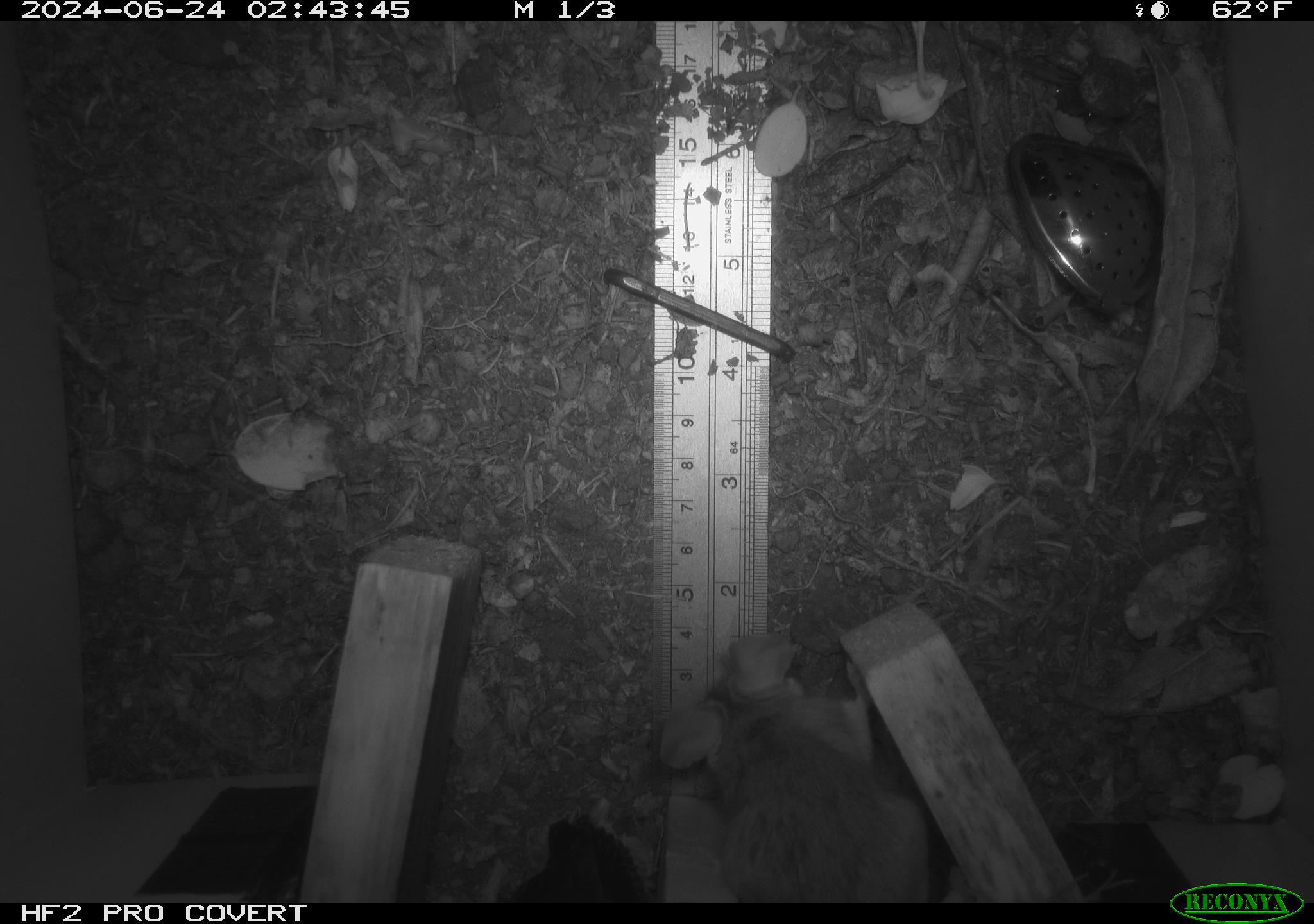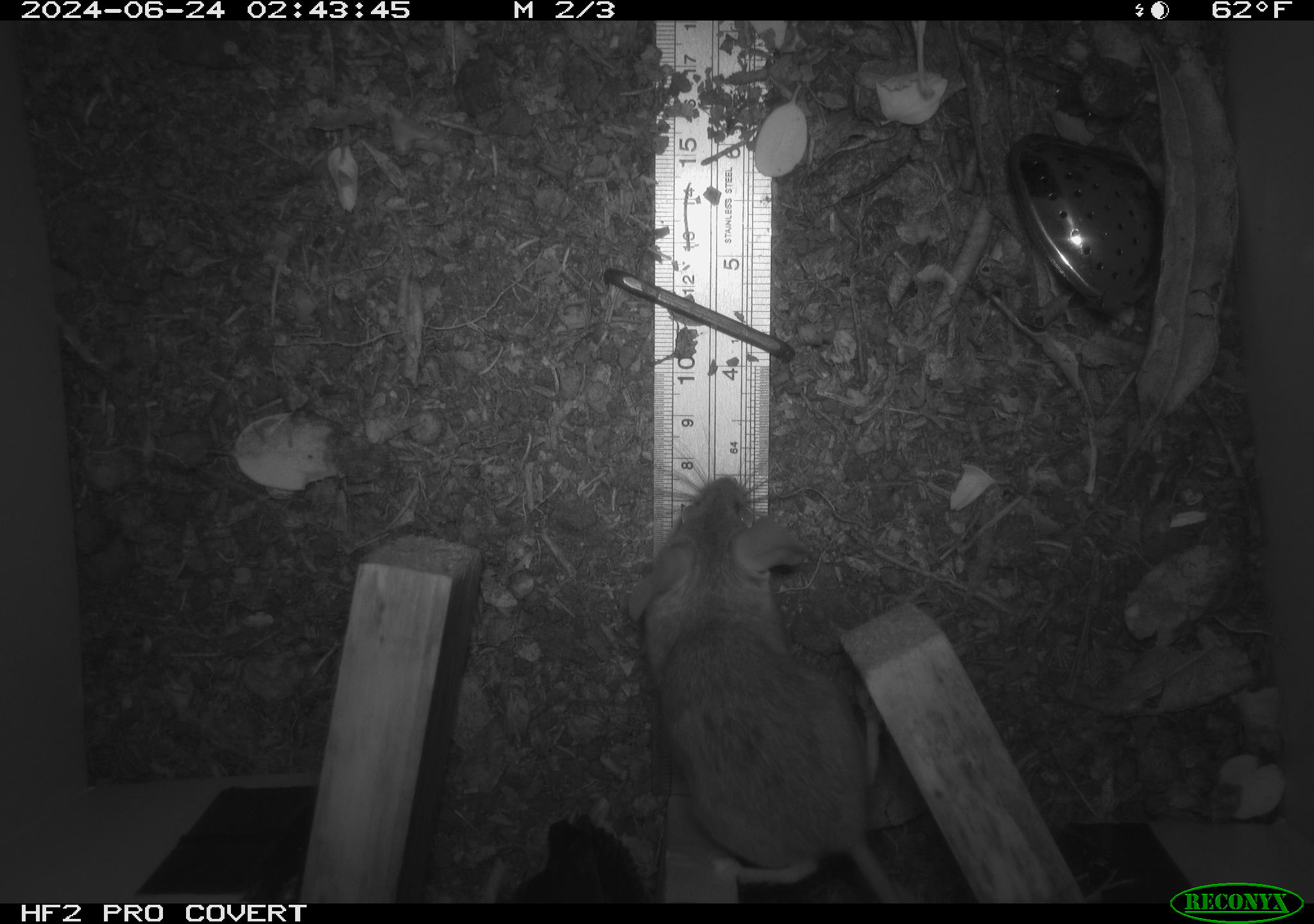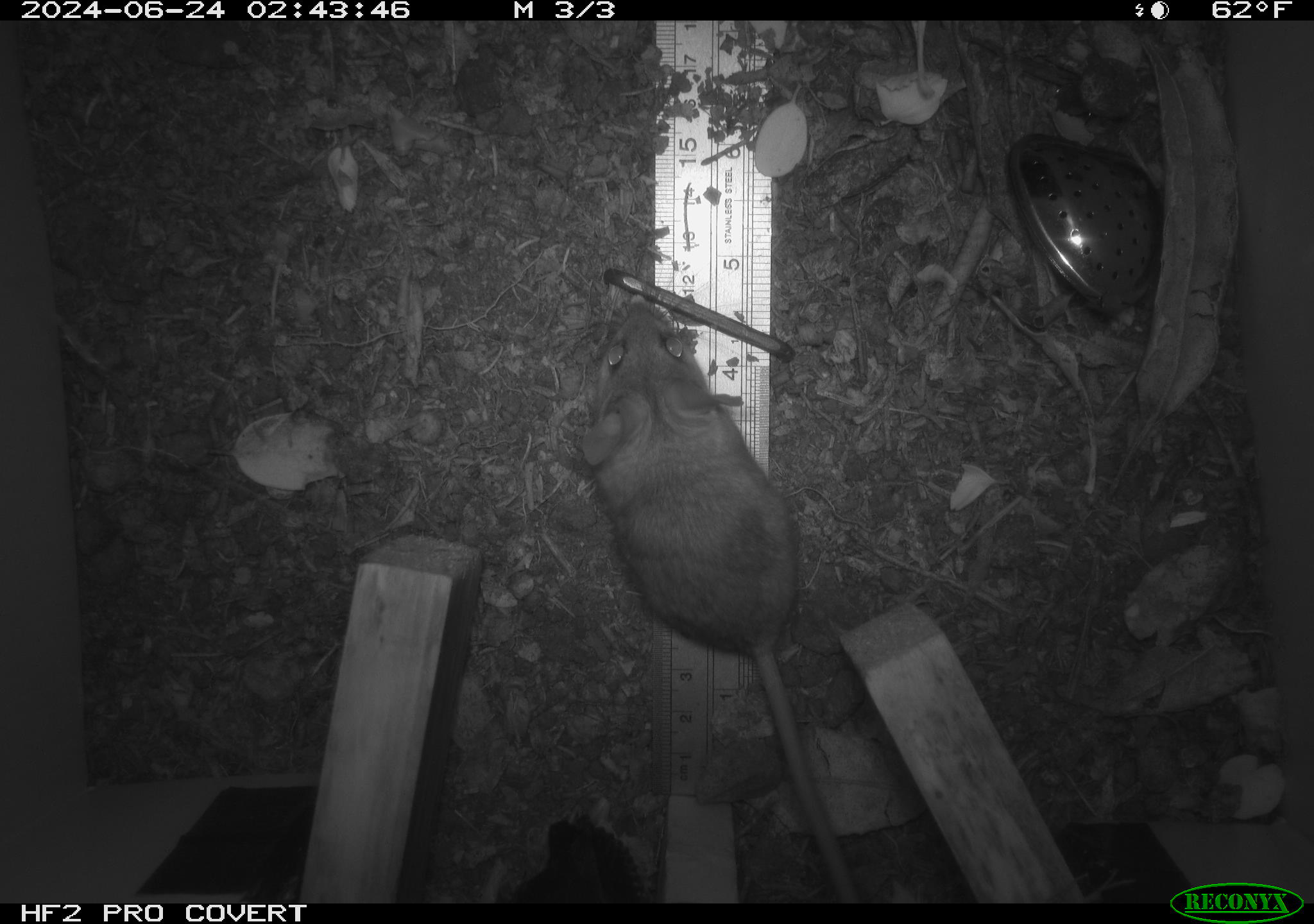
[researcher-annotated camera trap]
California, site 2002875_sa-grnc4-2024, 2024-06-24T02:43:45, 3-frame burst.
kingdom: Animalia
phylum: Chordata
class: Mammalia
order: Rodentia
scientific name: Rodentia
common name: rodent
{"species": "rodent (Rodentia)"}